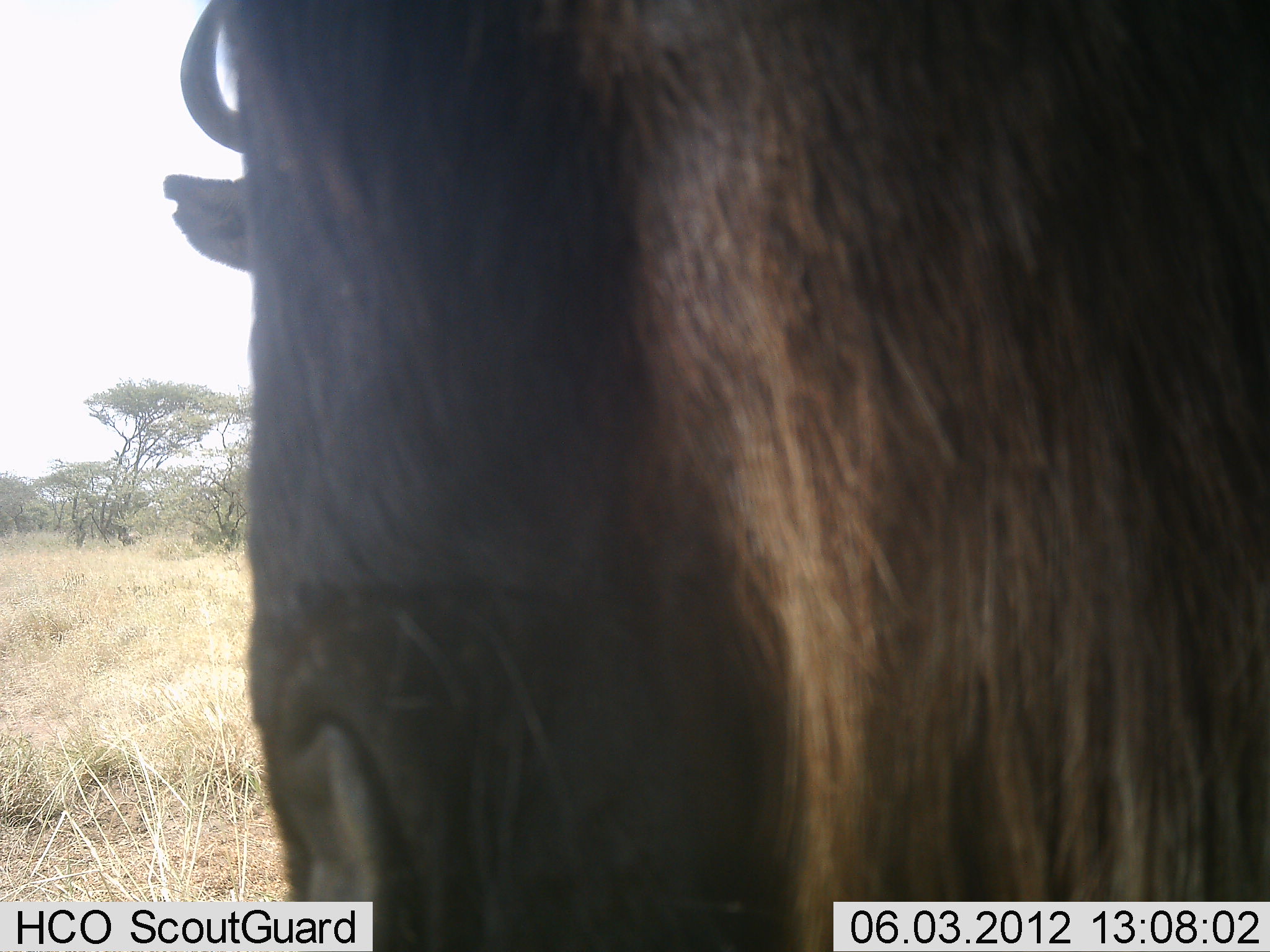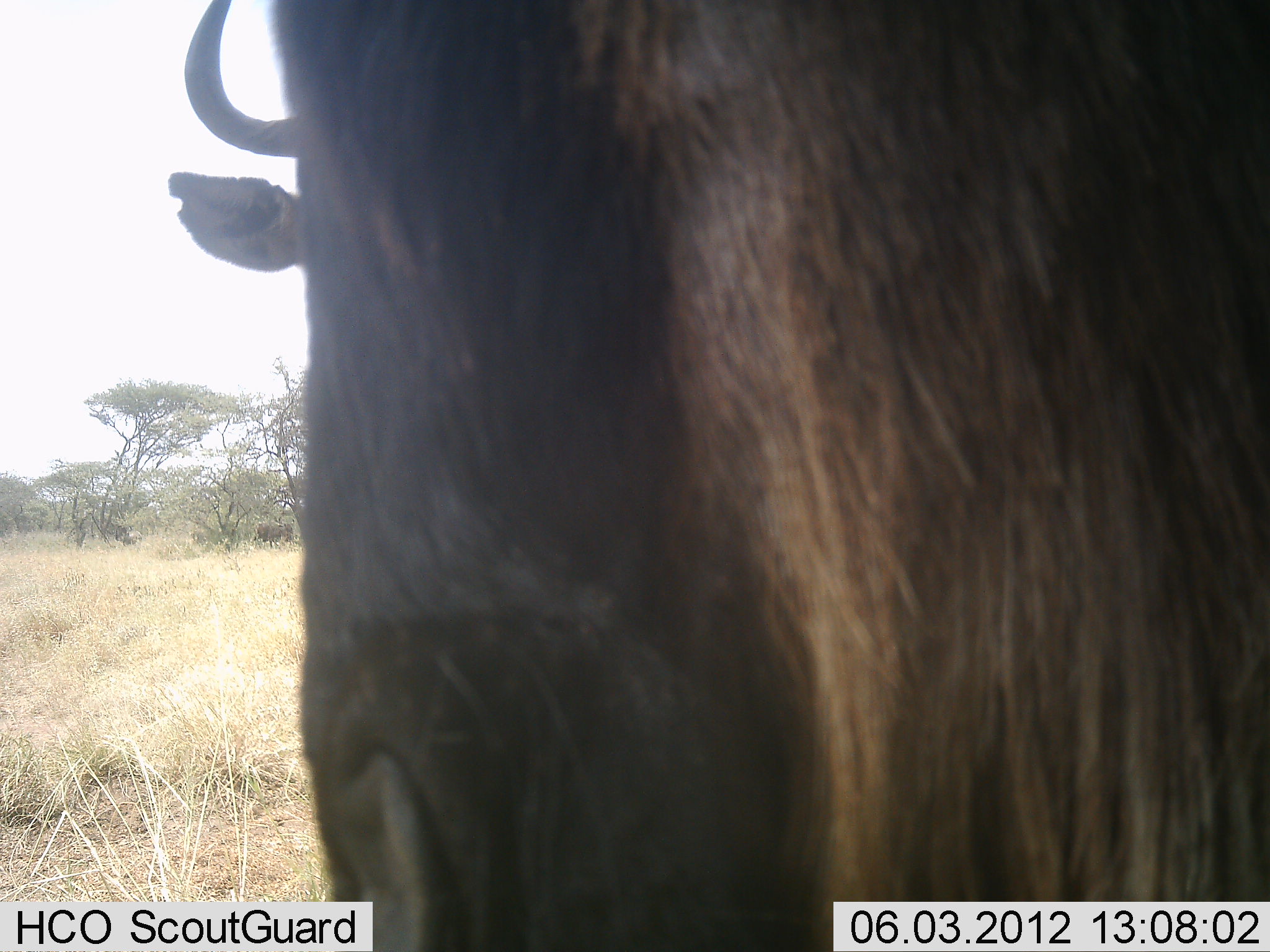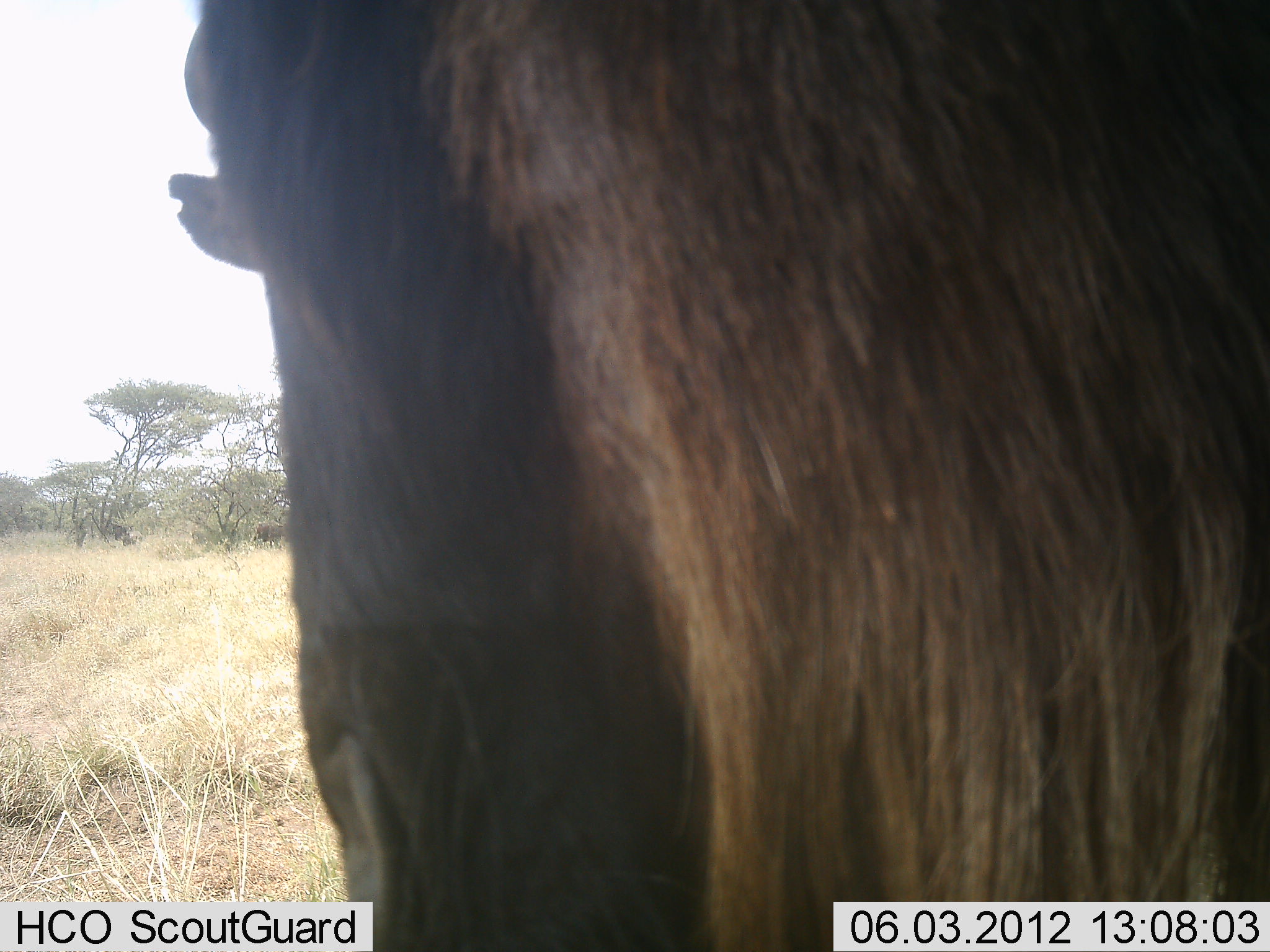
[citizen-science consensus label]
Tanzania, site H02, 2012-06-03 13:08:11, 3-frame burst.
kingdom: Animalia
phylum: Chordata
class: Mammalia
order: Artiodactyla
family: Bovidae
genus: Connochaetes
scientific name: Connochaetes taurinus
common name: blue wildebeest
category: wildebeest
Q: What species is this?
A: Wildebeest (blue wildebeest) (Connochaetes taurinus).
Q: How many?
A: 1.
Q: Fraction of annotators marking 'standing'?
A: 90%.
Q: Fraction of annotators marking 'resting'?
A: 10%.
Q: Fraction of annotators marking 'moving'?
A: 0%.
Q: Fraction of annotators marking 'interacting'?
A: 0%.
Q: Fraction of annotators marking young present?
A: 0%.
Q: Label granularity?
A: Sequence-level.